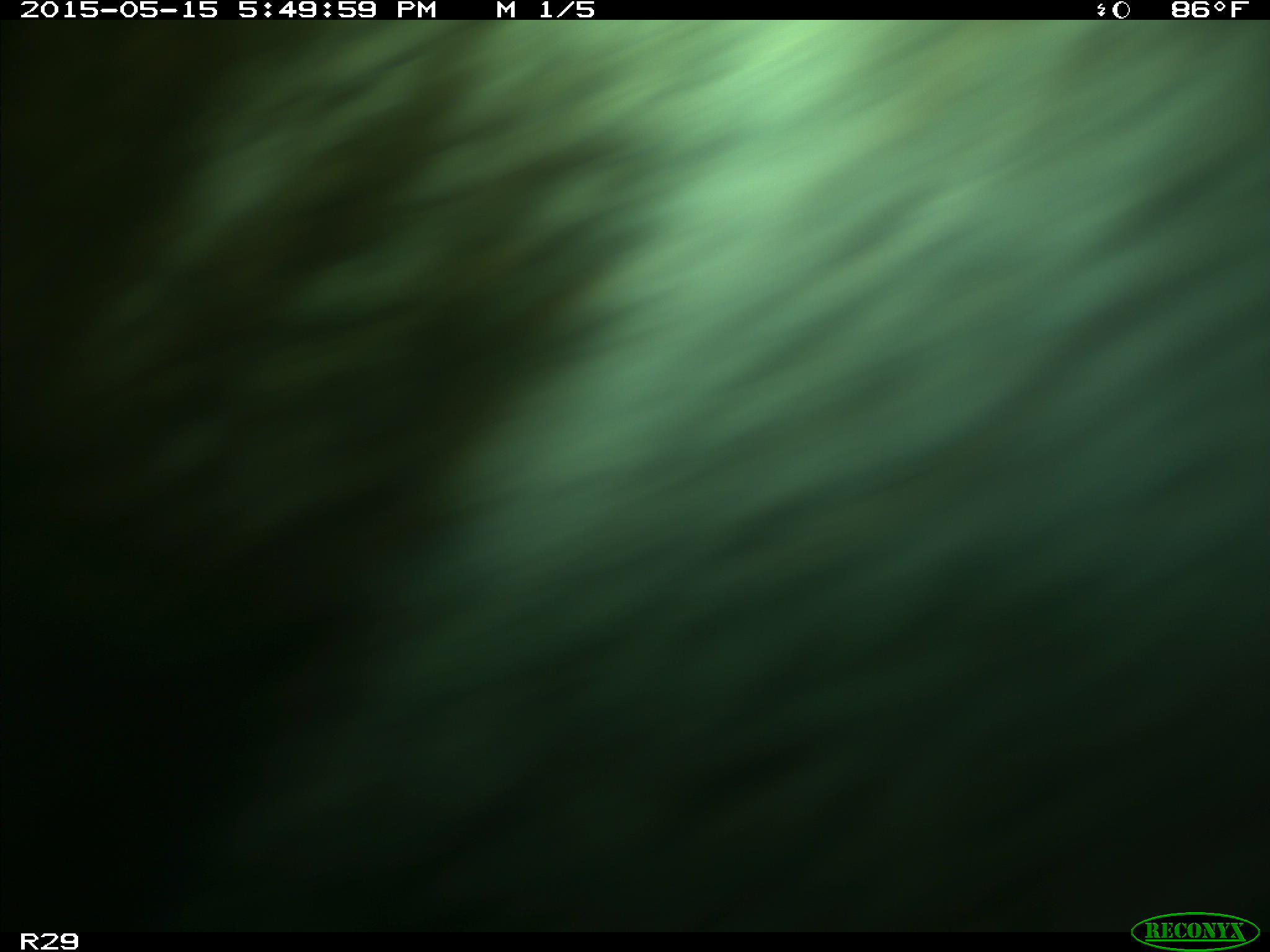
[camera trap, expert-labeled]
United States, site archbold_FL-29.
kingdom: Animalia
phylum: Chordata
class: Mammalia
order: Artiodactyla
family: Bovidae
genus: Bos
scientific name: Bos taurus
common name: domestic cow